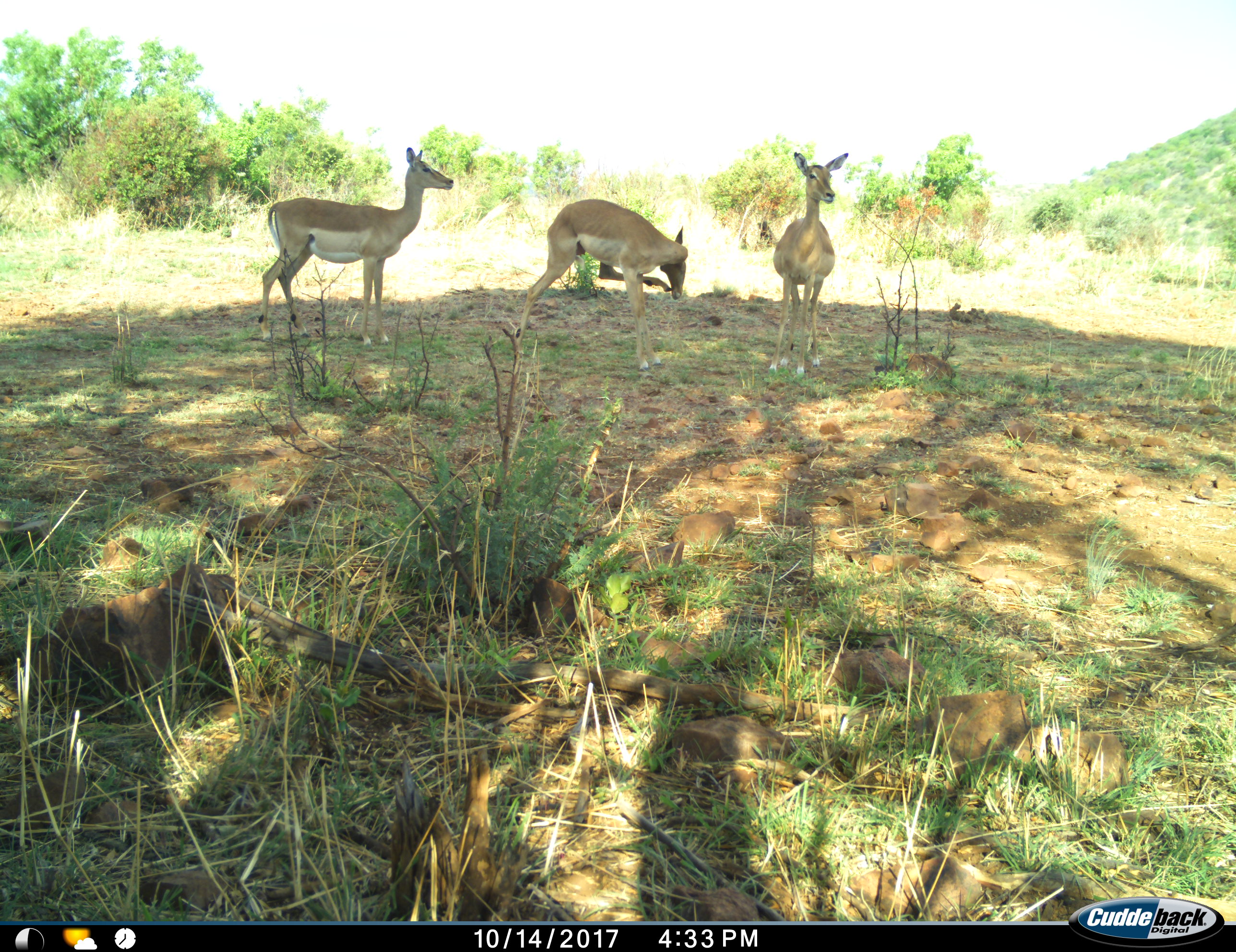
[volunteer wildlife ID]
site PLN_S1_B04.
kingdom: Animalia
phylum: Chordata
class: Mammalia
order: Artiodactyla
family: Bovidae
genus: Aepyceros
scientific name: Aepyceros melampus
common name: impala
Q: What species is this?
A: Impala (Aepyceros melampus).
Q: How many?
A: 3.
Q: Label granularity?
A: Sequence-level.